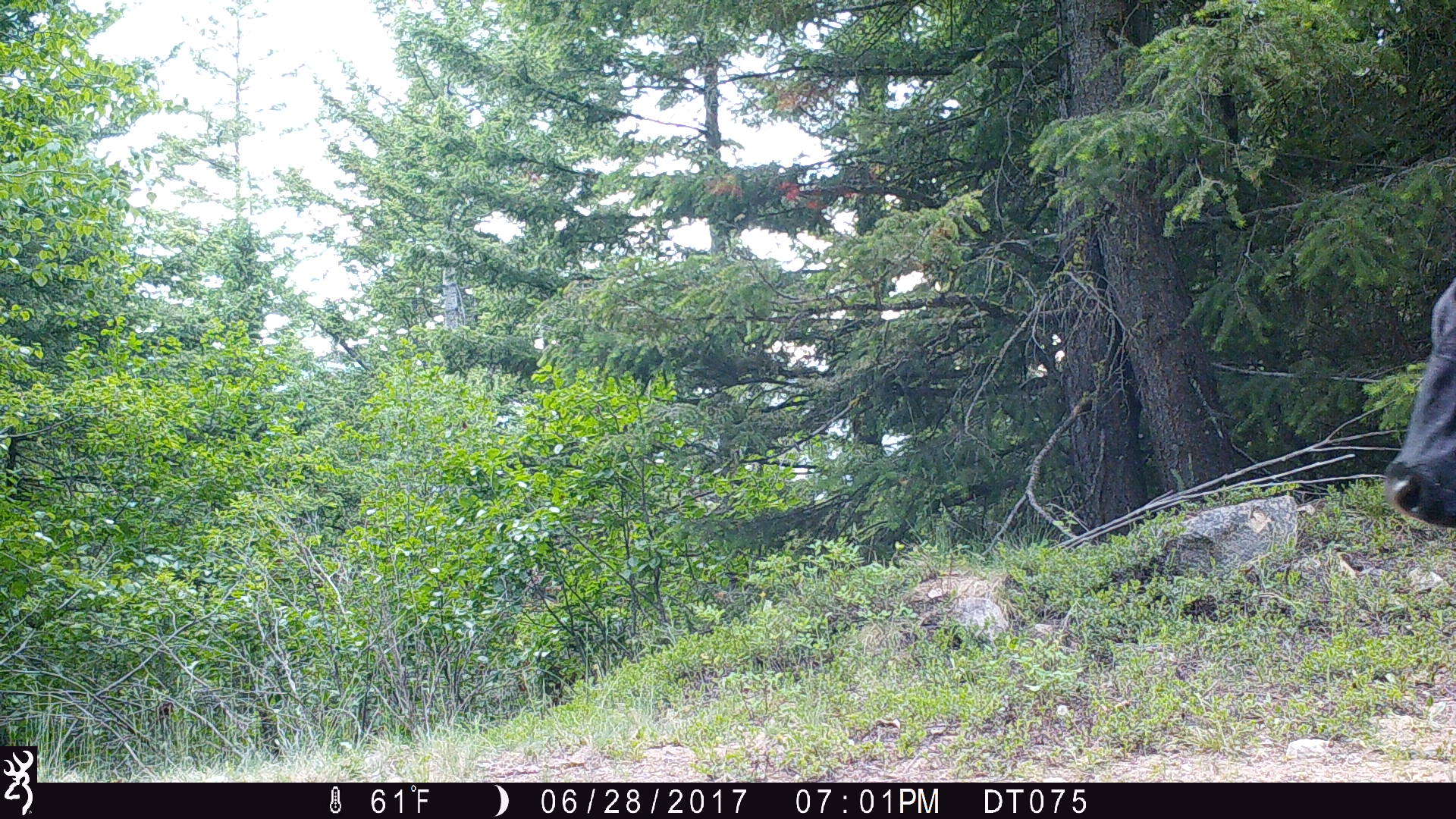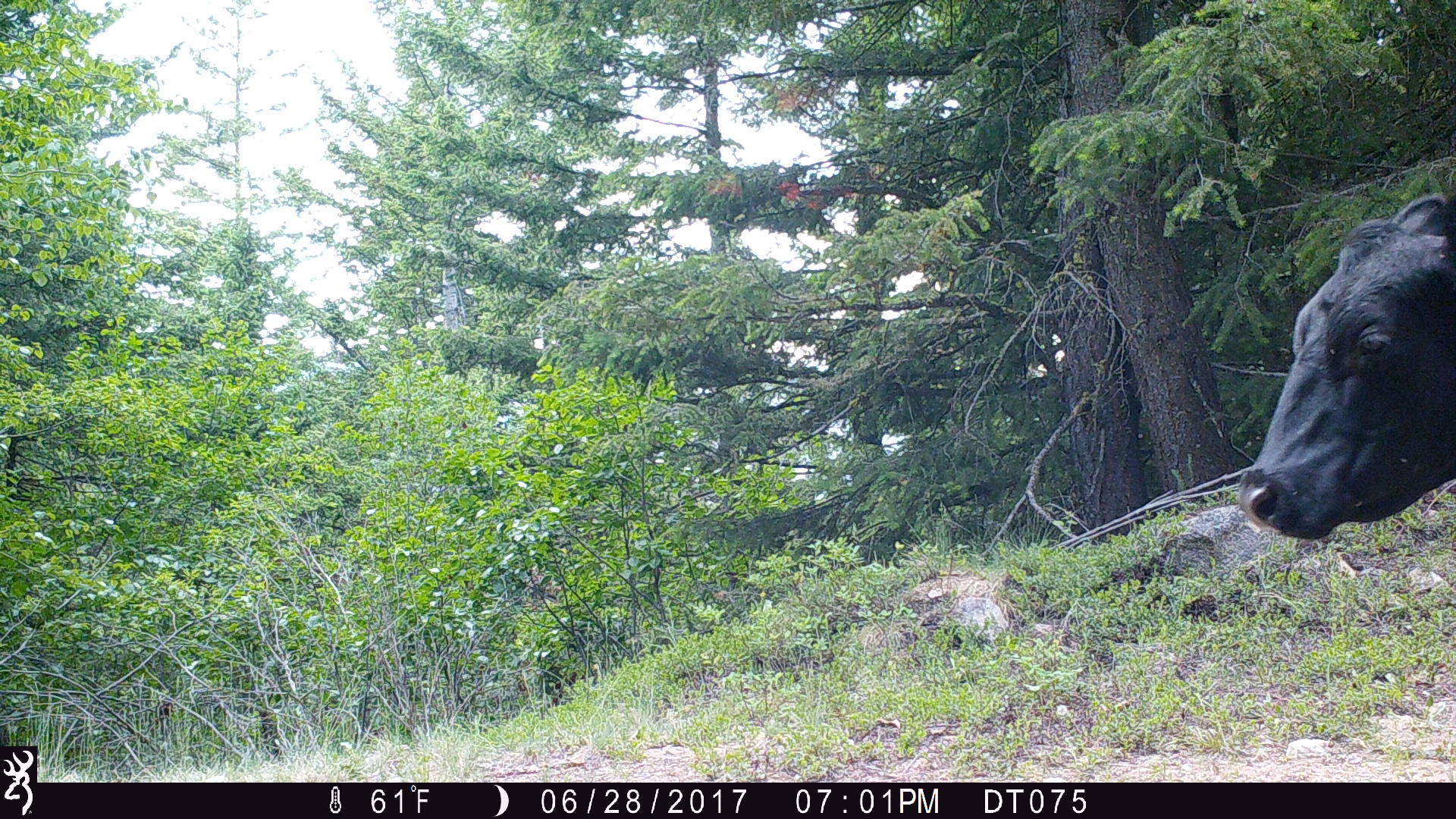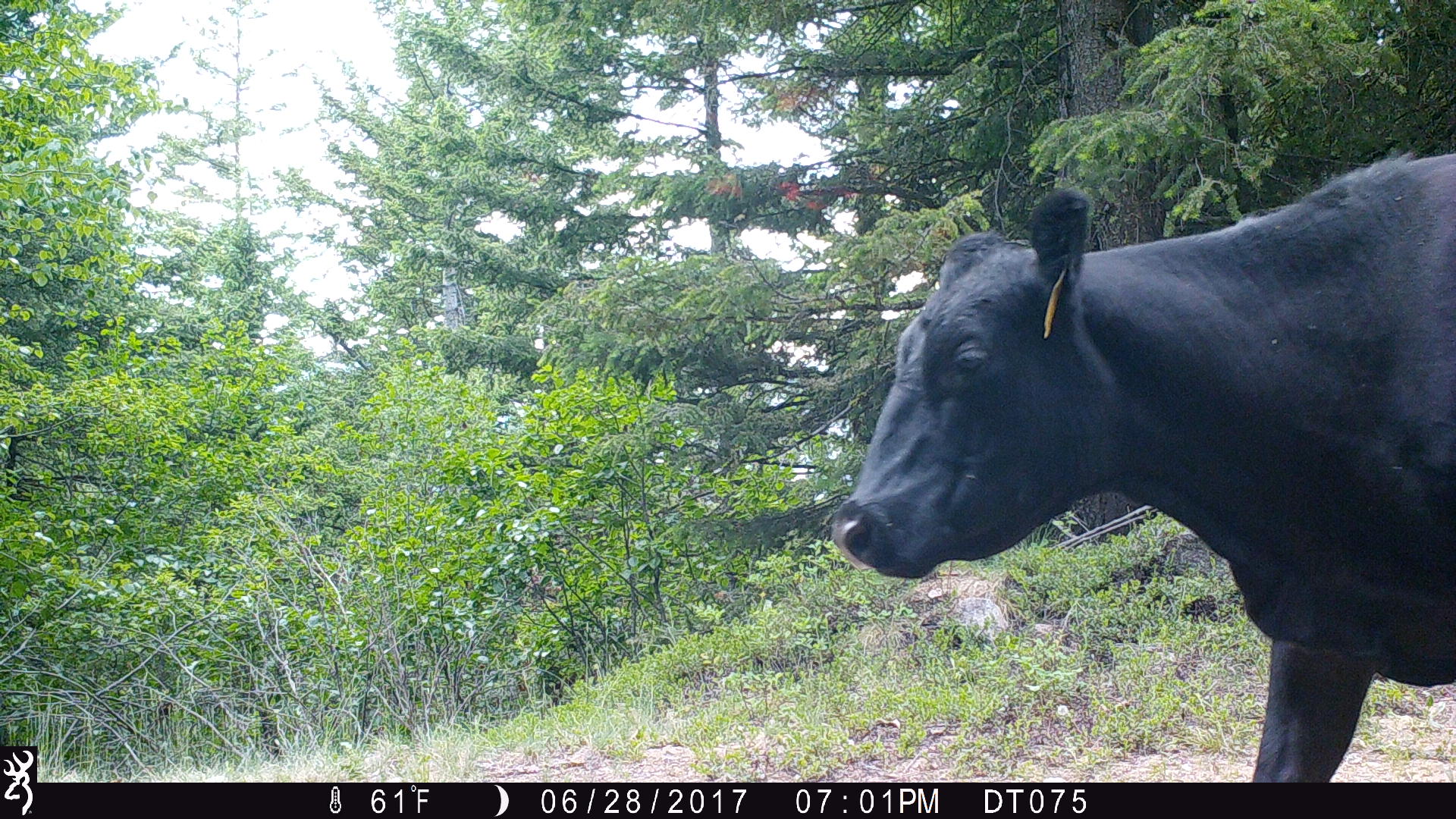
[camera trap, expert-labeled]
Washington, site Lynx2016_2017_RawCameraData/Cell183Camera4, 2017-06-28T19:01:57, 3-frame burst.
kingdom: Animalia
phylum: Chordata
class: Mammalia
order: Artiodactyla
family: Bovidae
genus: Bos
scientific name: Bos taurus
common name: domestic cattle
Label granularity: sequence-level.